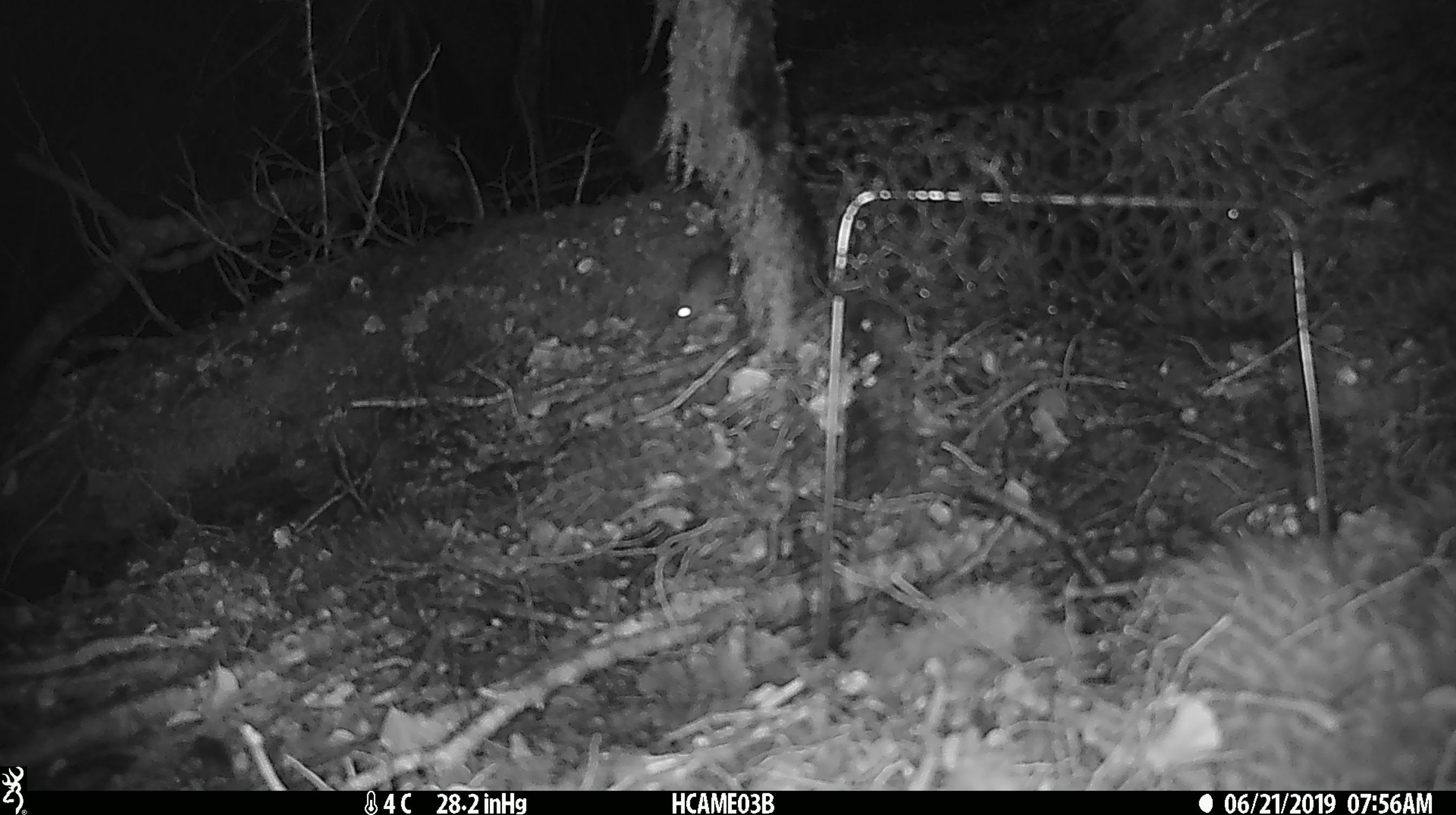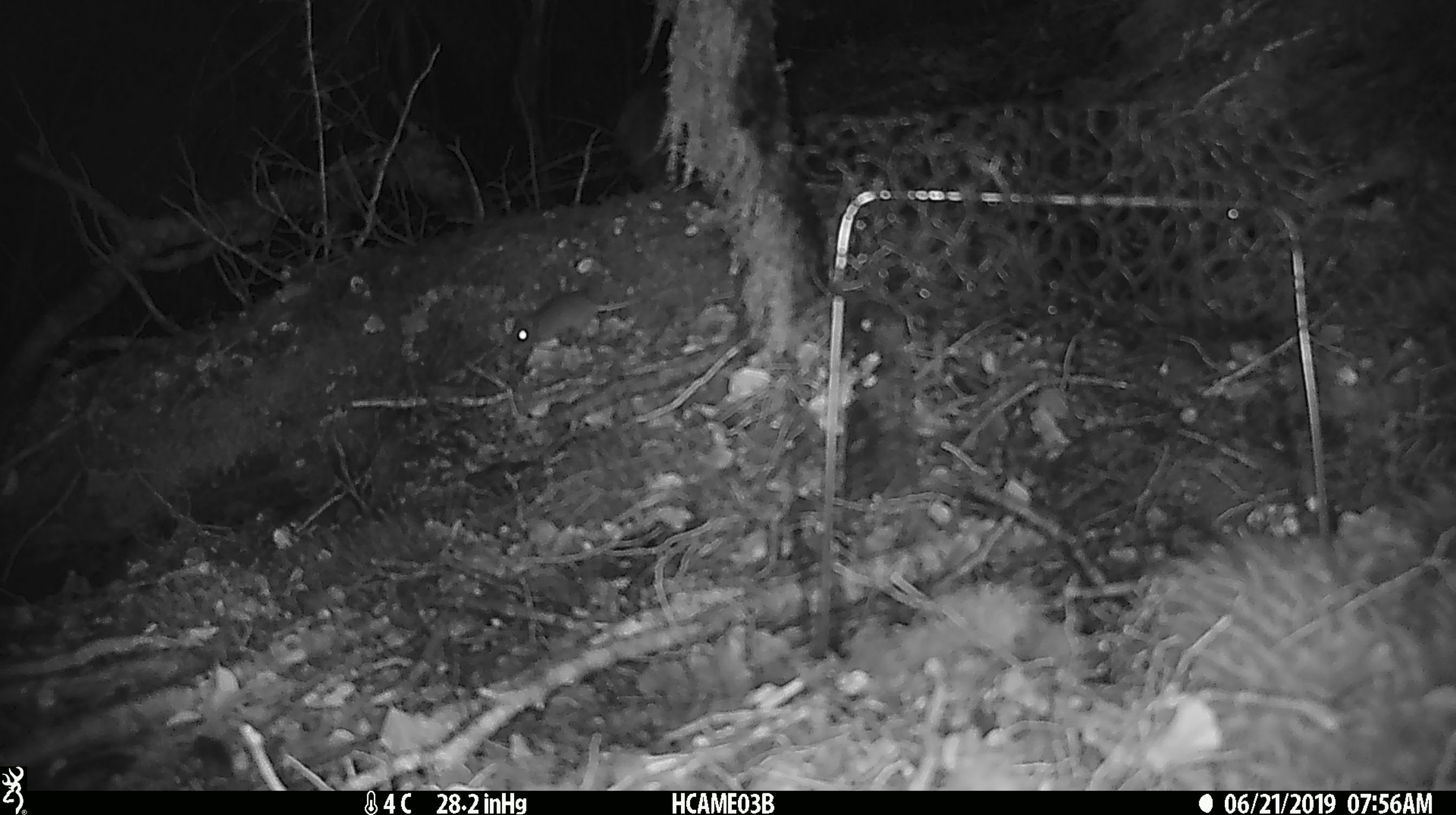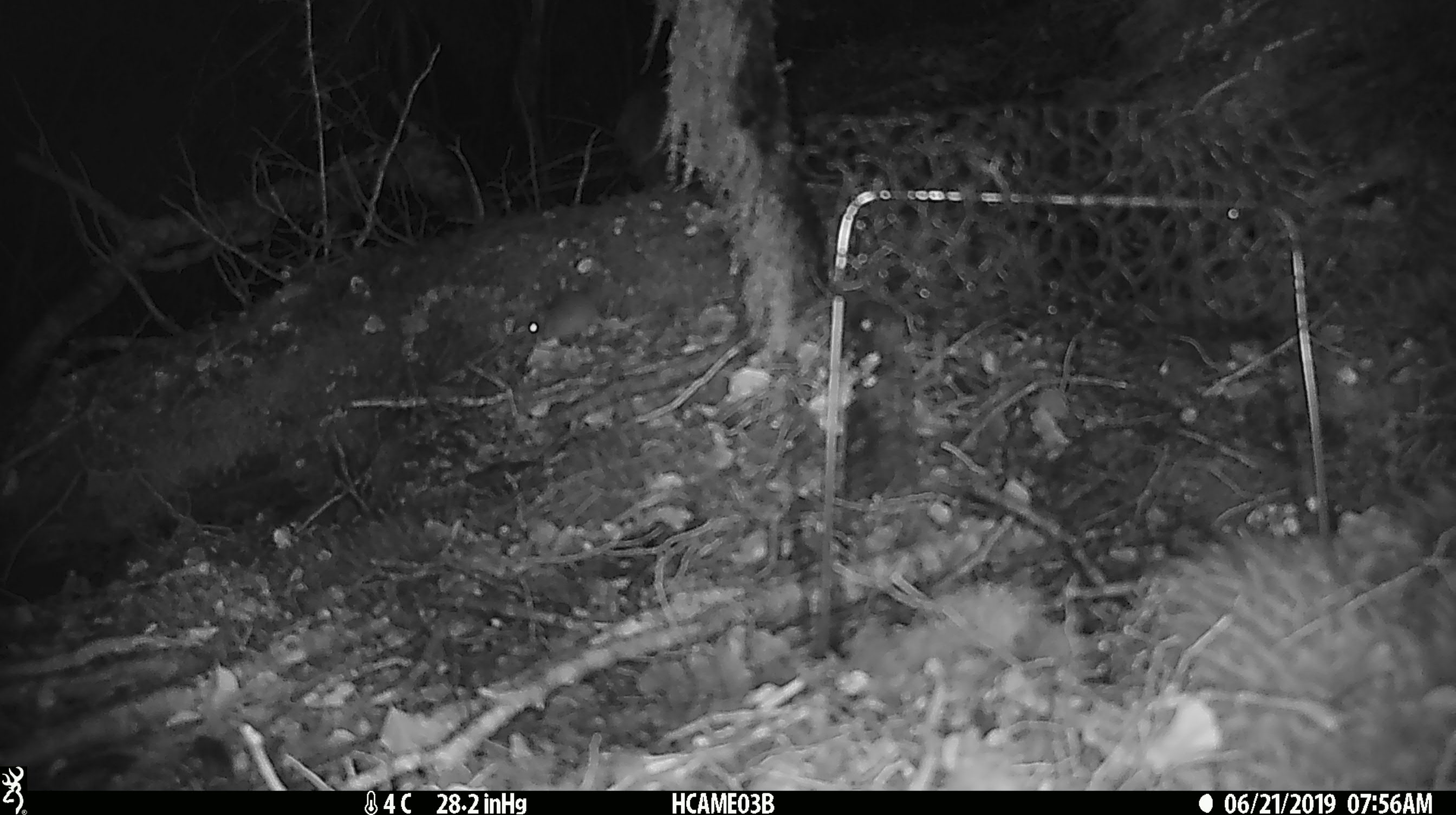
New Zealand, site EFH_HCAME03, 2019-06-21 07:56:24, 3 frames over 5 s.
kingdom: Animalia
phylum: Chordata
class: Mammalia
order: Rodentia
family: Muridae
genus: Mus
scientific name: Mus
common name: mouse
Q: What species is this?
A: Mouse (Mus).